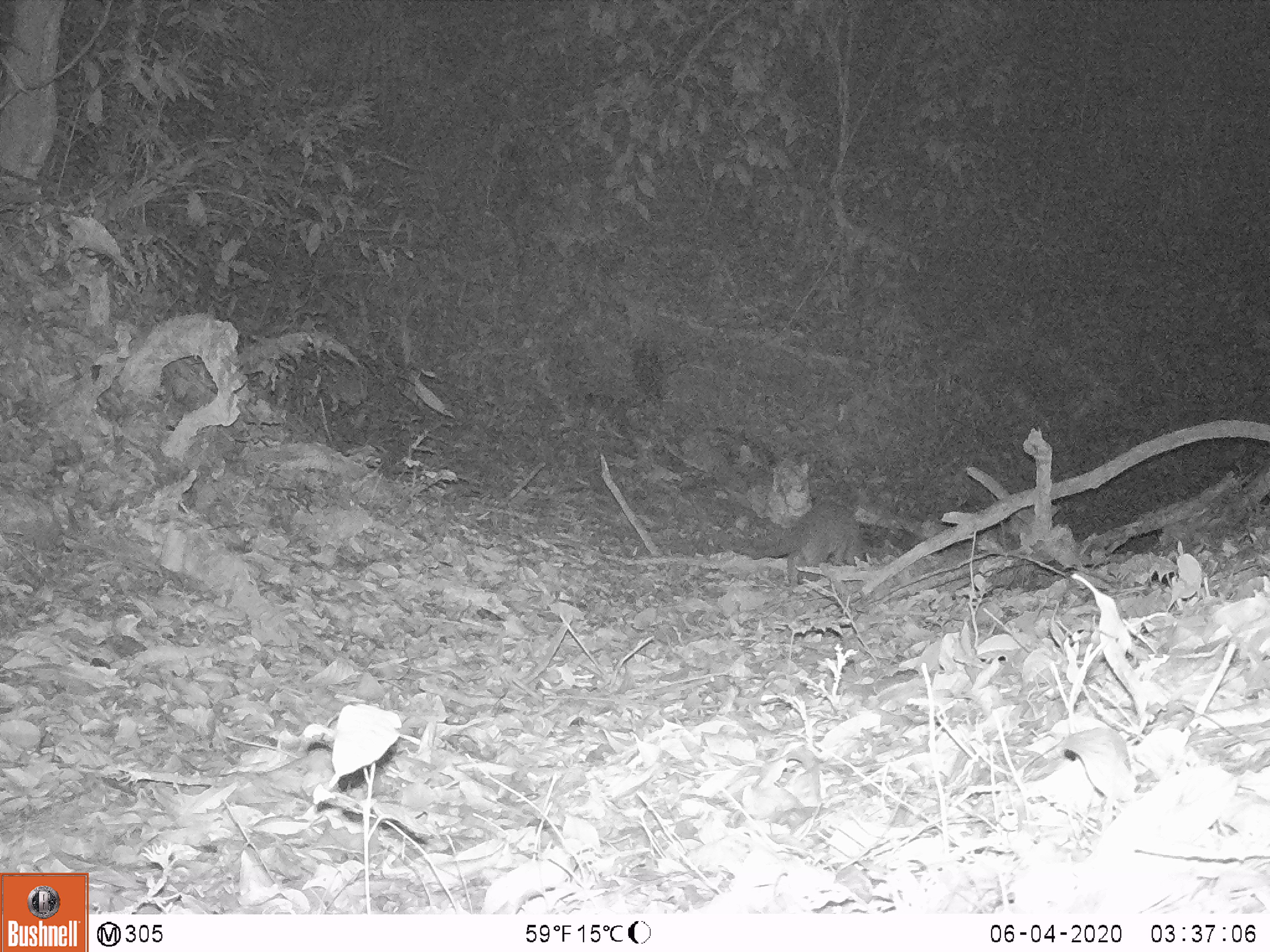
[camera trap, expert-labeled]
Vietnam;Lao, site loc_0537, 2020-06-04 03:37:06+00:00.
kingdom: Animalia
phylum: Chordata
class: Mammalia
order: Carnivora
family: Viverridae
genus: Paguma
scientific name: Paguma larvata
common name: masked palm civet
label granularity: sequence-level